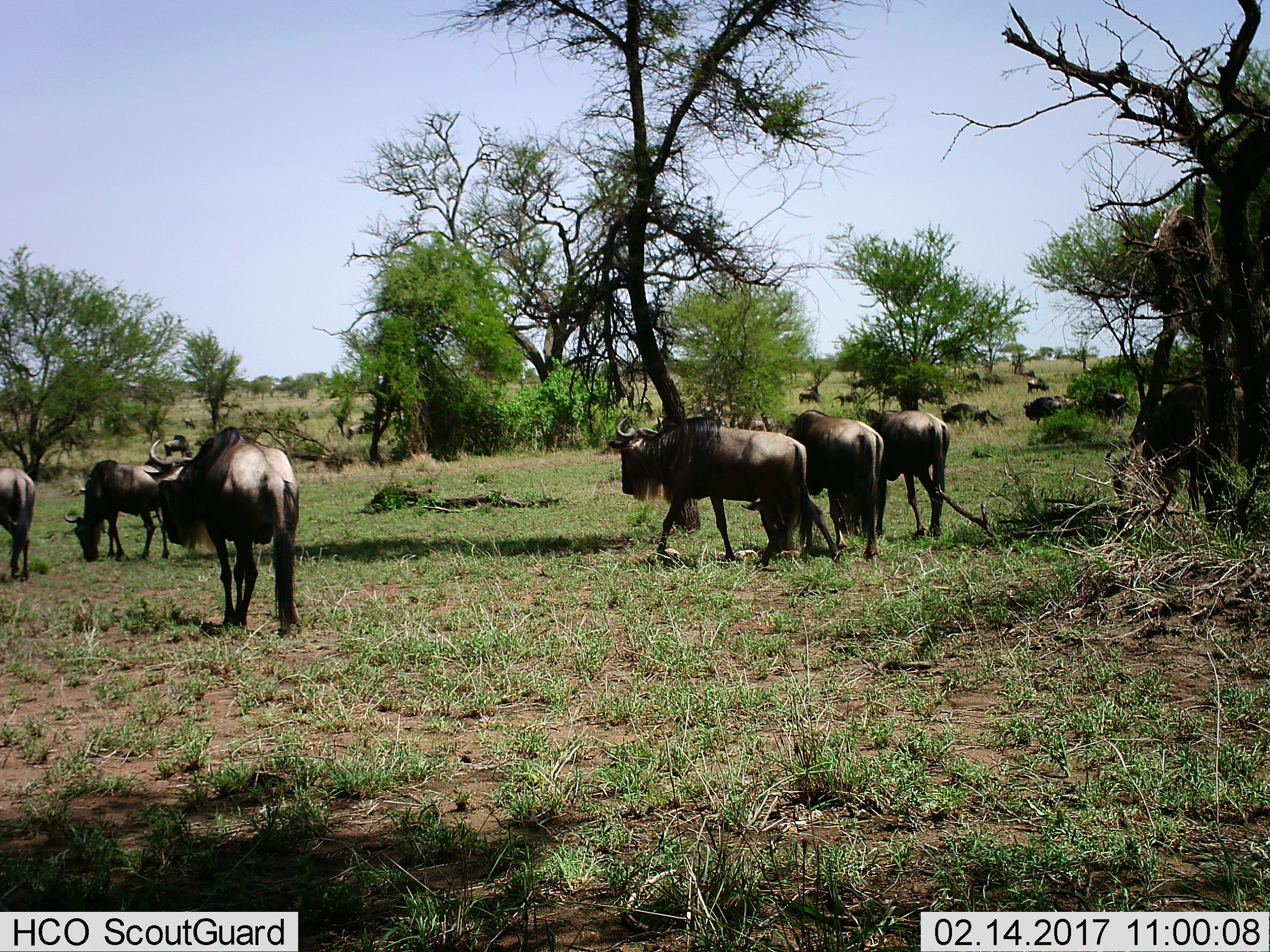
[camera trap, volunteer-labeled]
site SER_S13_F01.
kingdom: Animalia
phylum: Chordata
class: Mammalia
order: Artiodactyla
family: Bovidae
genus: Connochaetes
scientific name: Connochaetes taurinus taurinus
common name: blue wildebeest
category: wildebeestblue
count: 11-50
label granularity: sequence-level